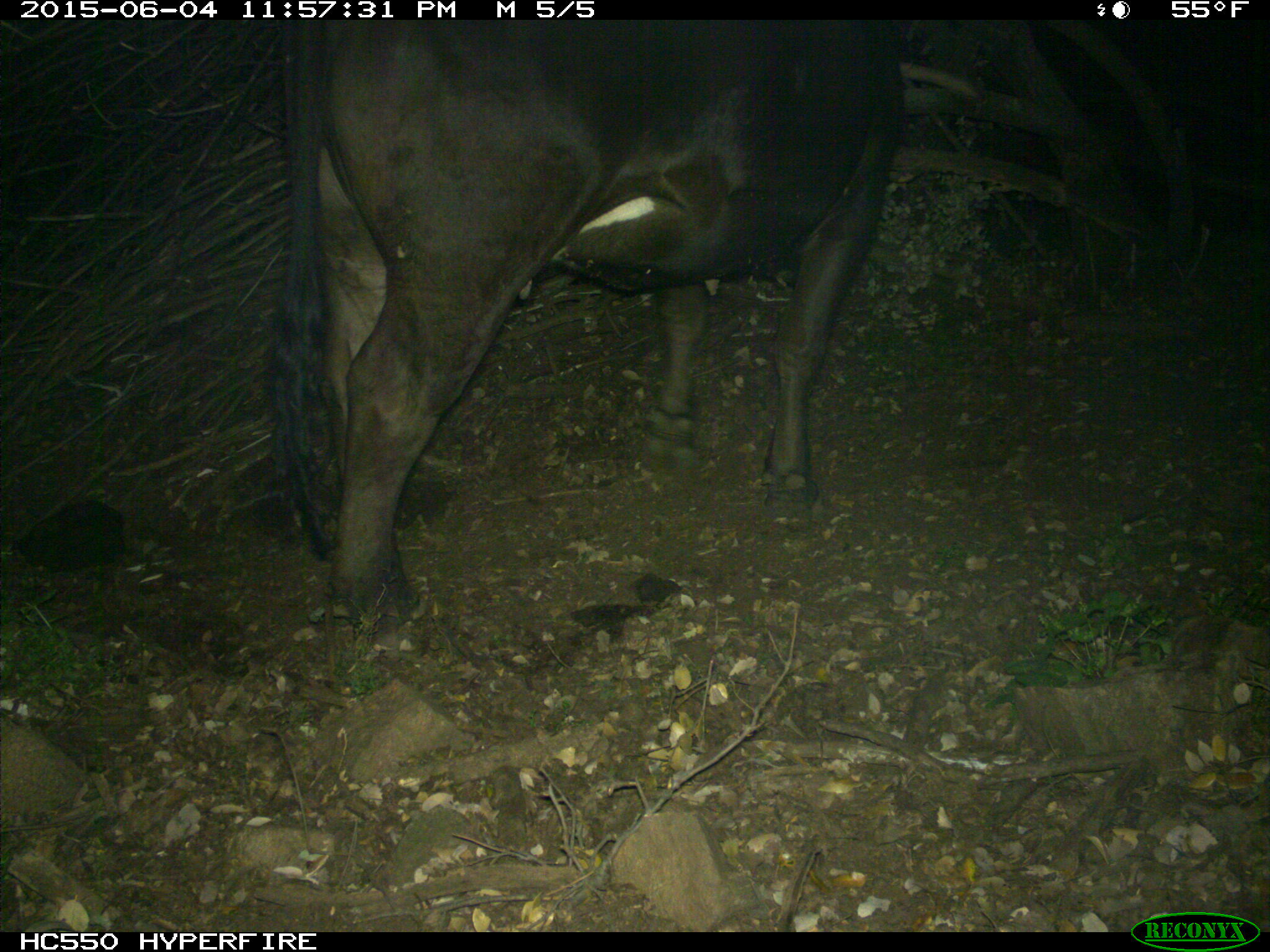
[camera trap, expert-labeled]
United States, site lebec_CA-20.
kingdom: Animalia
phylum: Chordata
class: Mammalia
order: Artiodactyla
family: Bovidae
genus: Bos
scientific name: Bos taurus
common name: domestic cow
Bos taurus (domestic cow).